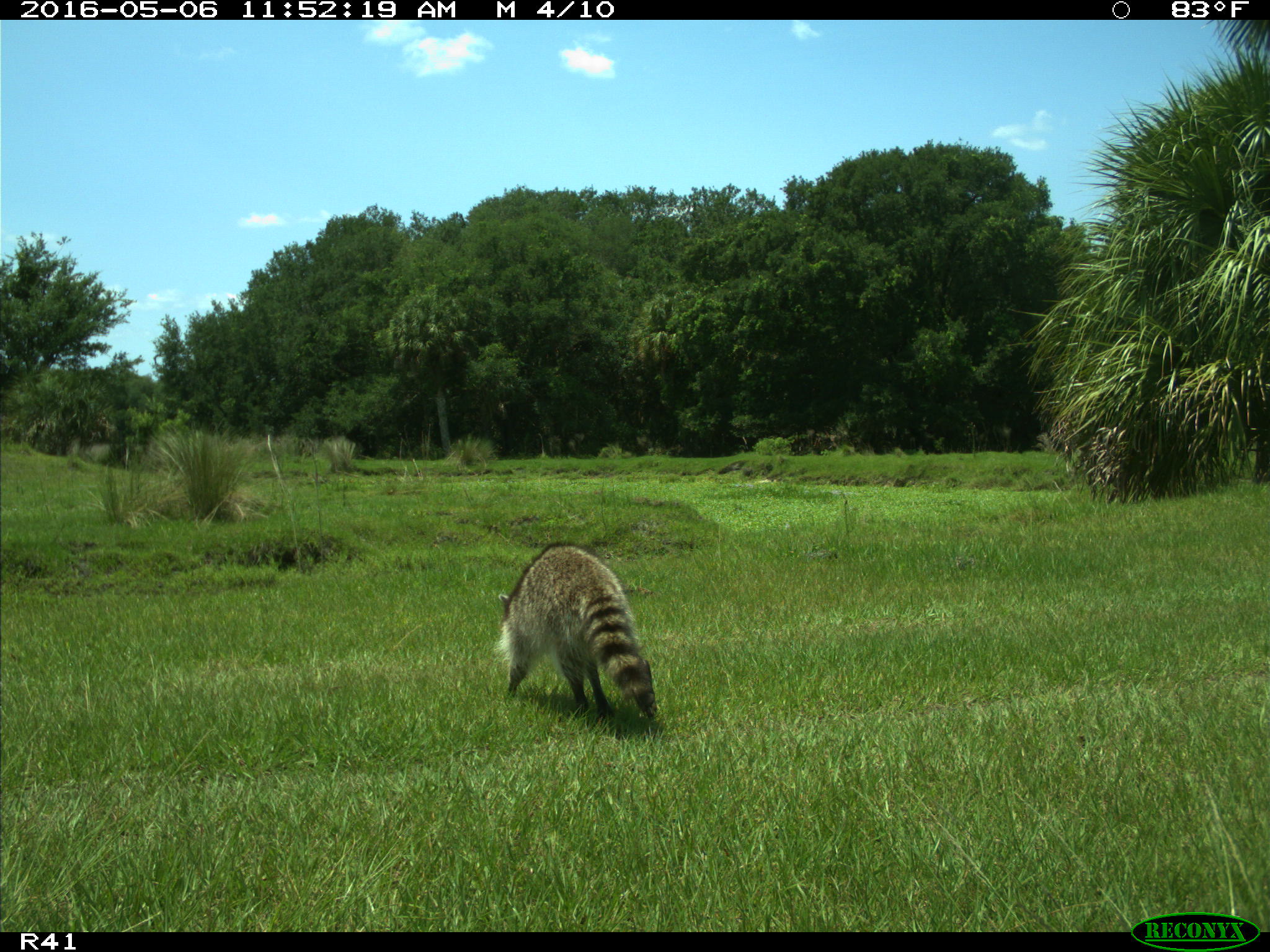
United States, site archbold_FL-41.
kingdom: Animalia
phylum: Chordata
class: Mammalia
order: Carnivora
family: Procyonidae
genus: Procyon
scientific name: Procyon lotor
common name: common raccoon